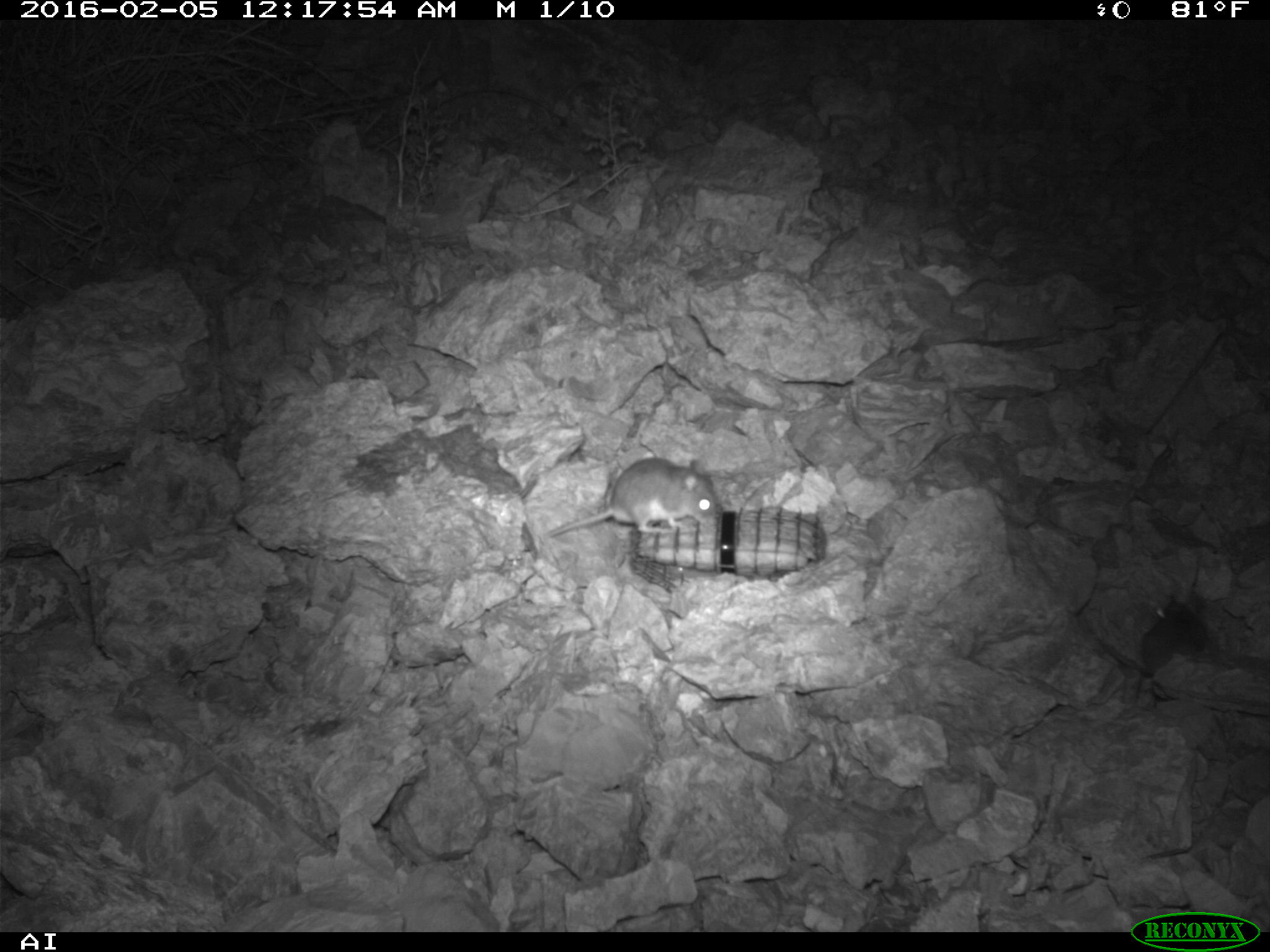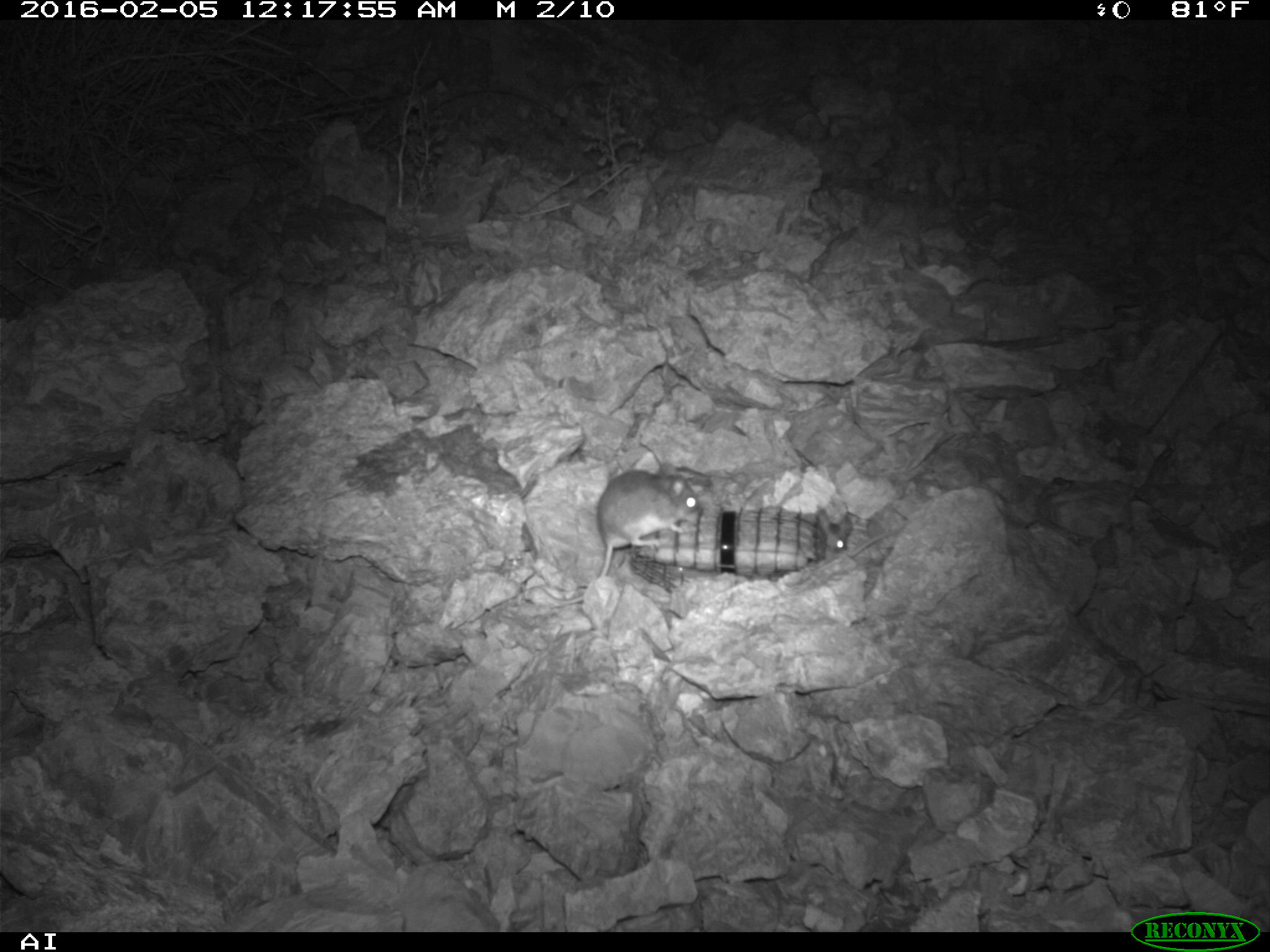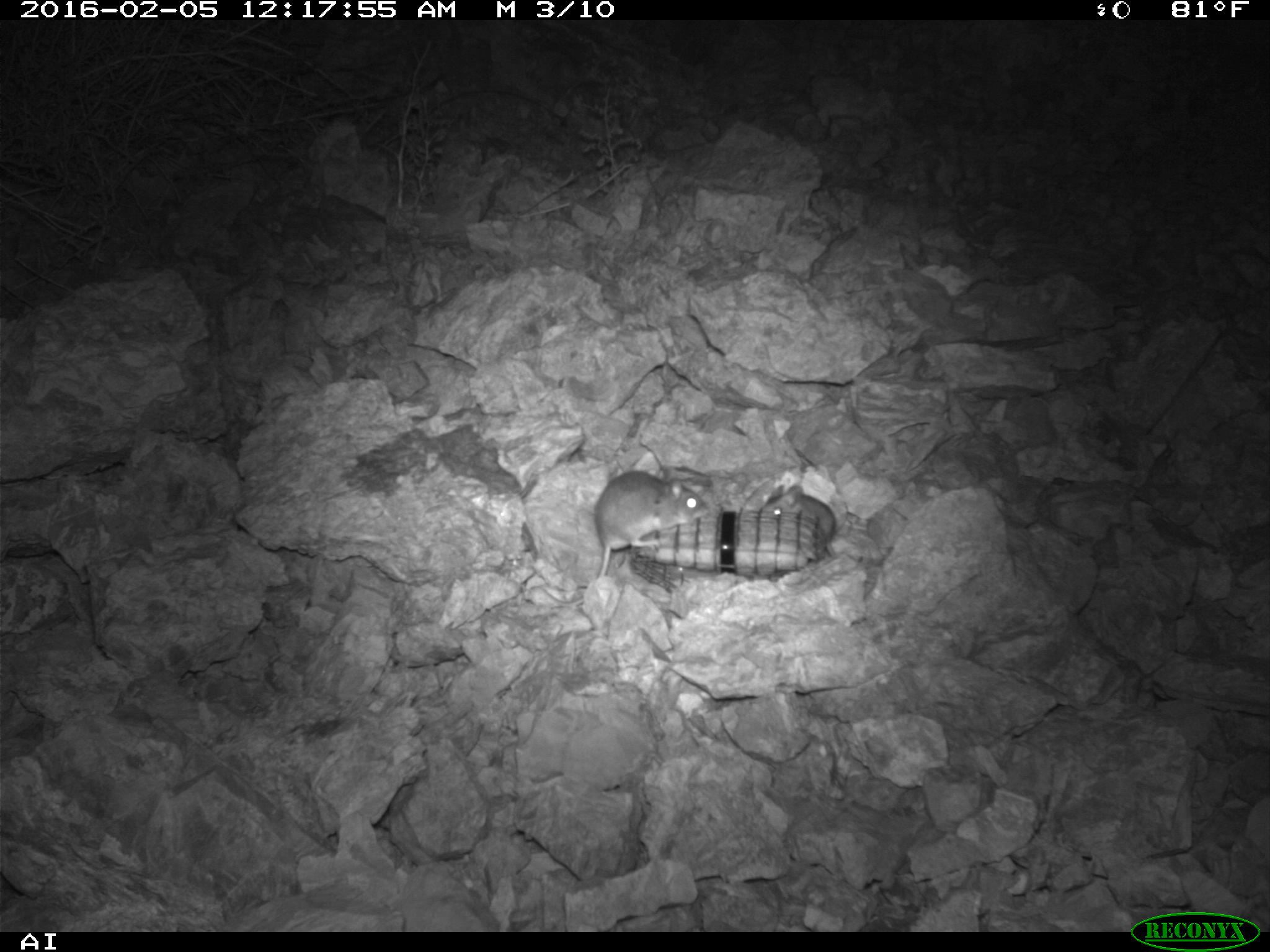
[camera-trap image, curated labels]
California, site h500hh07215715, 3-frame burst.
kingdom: Animalia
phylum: Chordata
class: Mammalia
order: Rodentia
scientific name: Rodentia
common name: rodent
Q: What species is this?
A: Rodent (Rodentia).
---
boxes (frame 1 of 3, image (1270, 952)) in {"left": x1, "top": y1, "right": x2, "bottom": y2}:
rodent: {"left": 548, "top": 456, "right": 720, "bottom": 537}; {"left": 1140, "top": 593, "right": 1207, "bottom": 676}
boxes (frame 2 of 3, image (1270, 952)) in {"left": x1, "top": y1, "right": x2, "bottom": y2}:
rodent: {"left": 542, "top": 459, "right": 702, "bottom": 606}; {"left": 815, "top": 505, "right": 853, "bottom": 555}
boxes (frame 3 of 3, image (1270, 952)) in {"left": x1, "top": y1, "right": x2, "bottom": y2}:
rodent: {"left": 523, "top": 470, "right": 709, "bottom": 607}; {"left": 761, "top": 483, "right": 837, "bottom": 558}